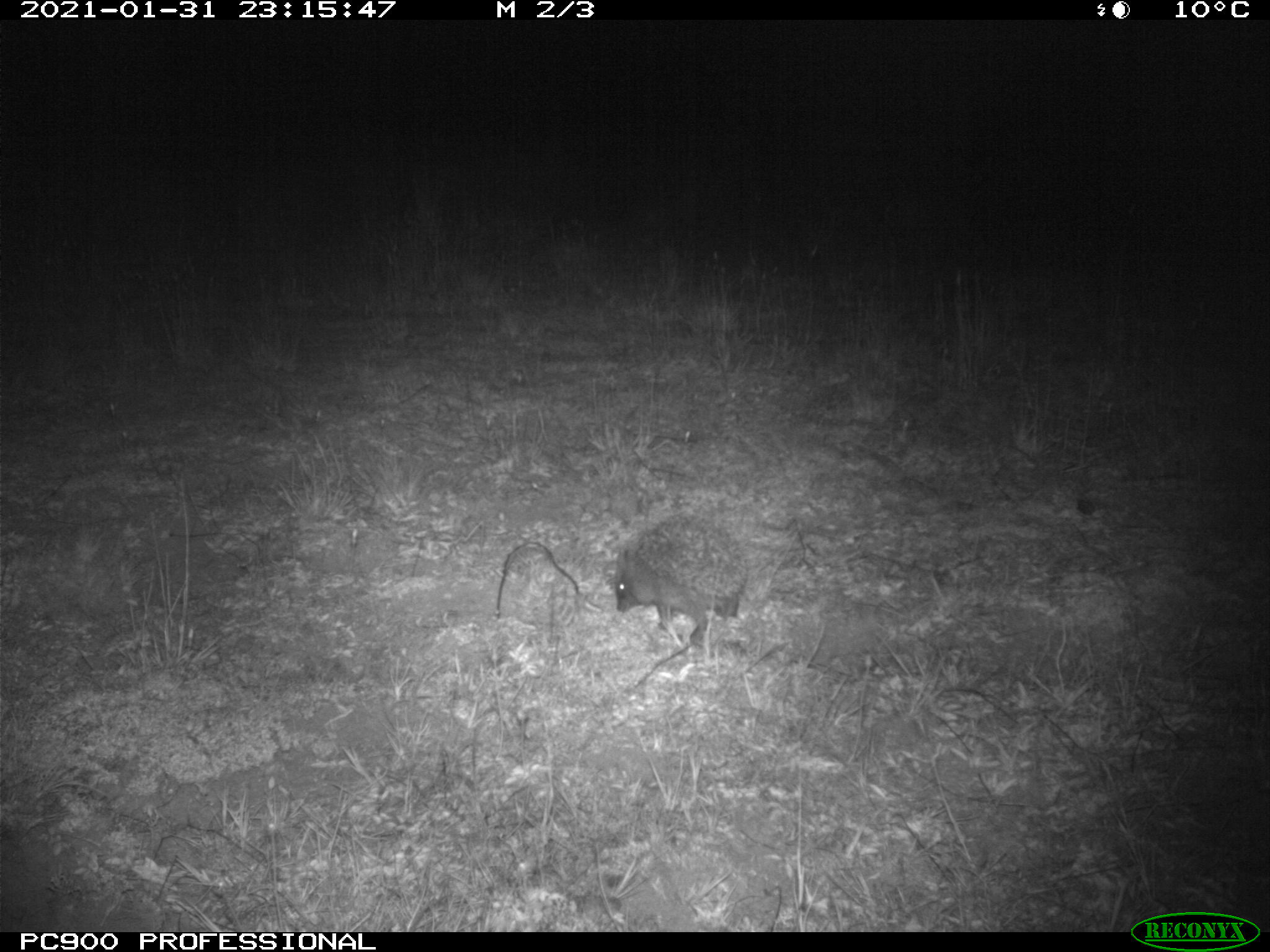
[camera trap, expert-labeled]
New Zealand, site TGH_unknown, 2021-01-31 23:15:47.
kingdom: Animalia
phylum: Chordata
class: Mammalia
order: Eulipotyphla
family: Erinaceidae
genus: Erinaceus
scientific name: Erinaceus europaeus europaeus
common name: european hedgehog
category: hedgehog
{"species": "hedgehog (european hedgehog) (Erinaceus europaeus europaeus)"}